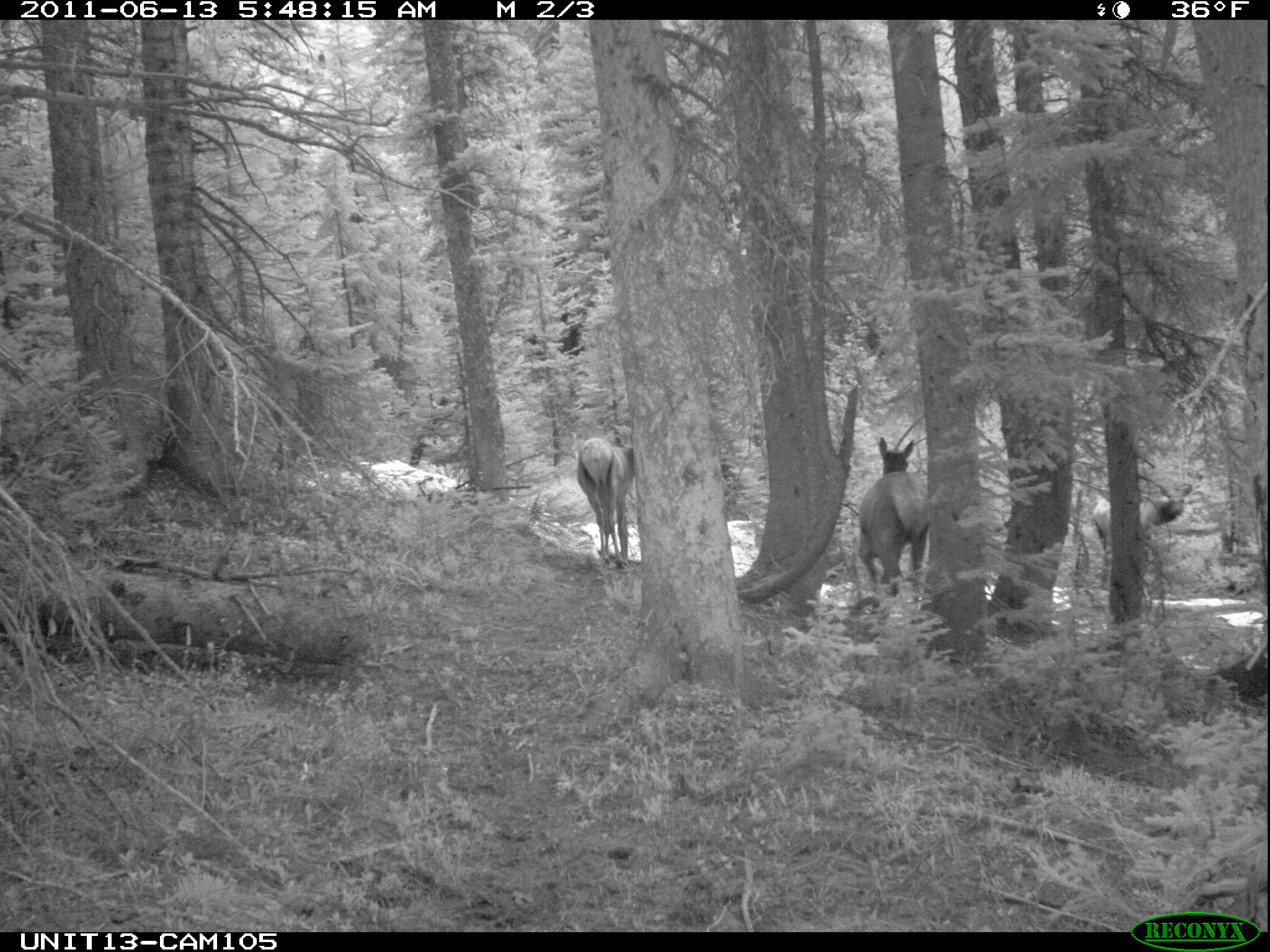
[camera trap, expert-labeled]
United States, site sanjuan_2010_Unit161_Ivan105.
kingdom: Animalia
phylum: Chordata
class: Mammalia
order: Artiodactyla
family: Cervidae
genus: Cervus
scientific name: Cervus elaphus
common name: red deer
Cervus elaphus (red deer).